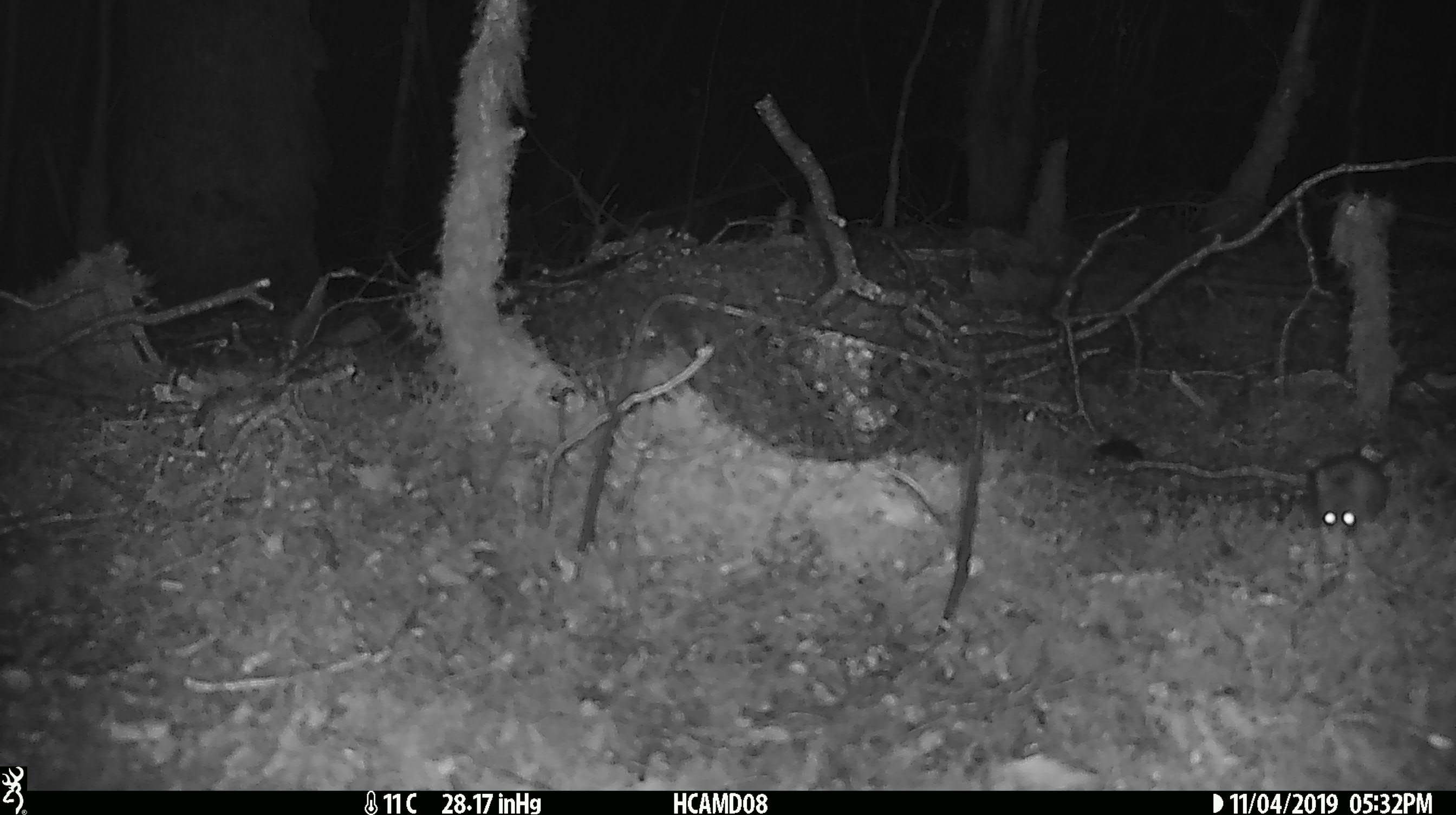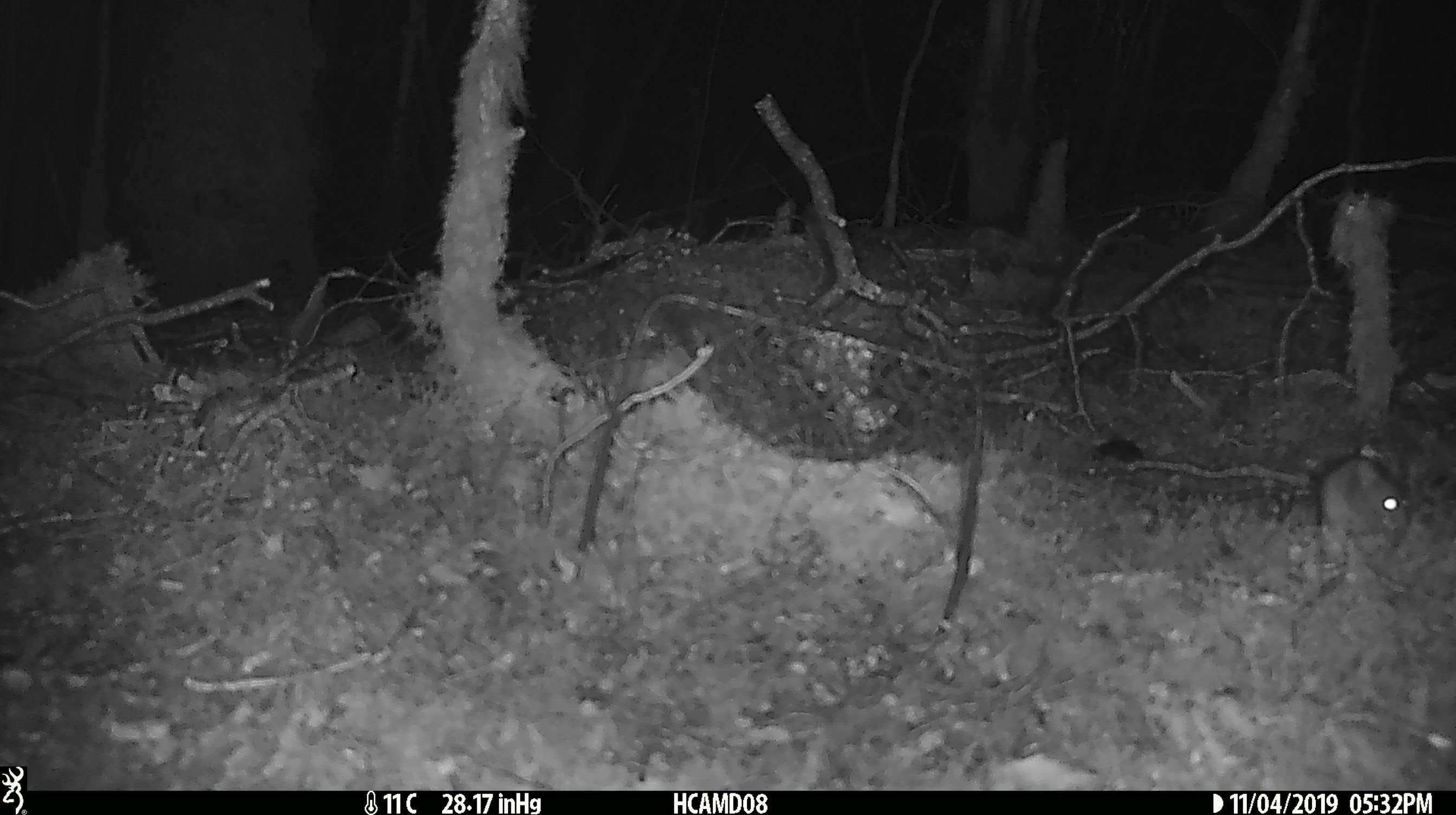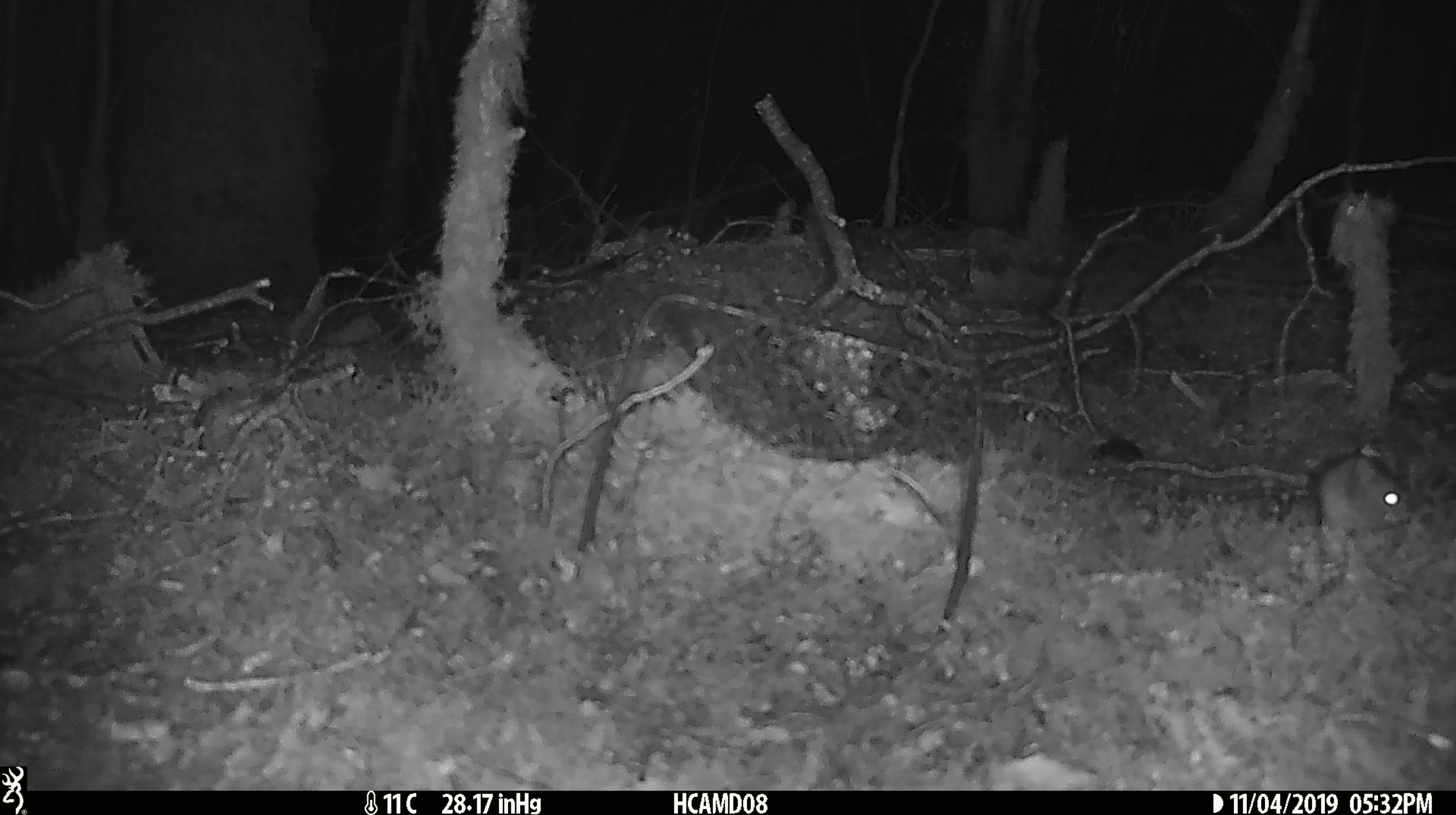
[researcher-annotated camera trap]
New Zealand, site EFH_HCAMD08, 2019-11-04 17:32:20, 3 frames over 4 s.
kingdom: Animalia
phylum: Chordata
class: Mammalia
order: Rodentia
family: Muridae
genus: Mus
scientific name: Mus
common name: mouse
Mouse (Mus).